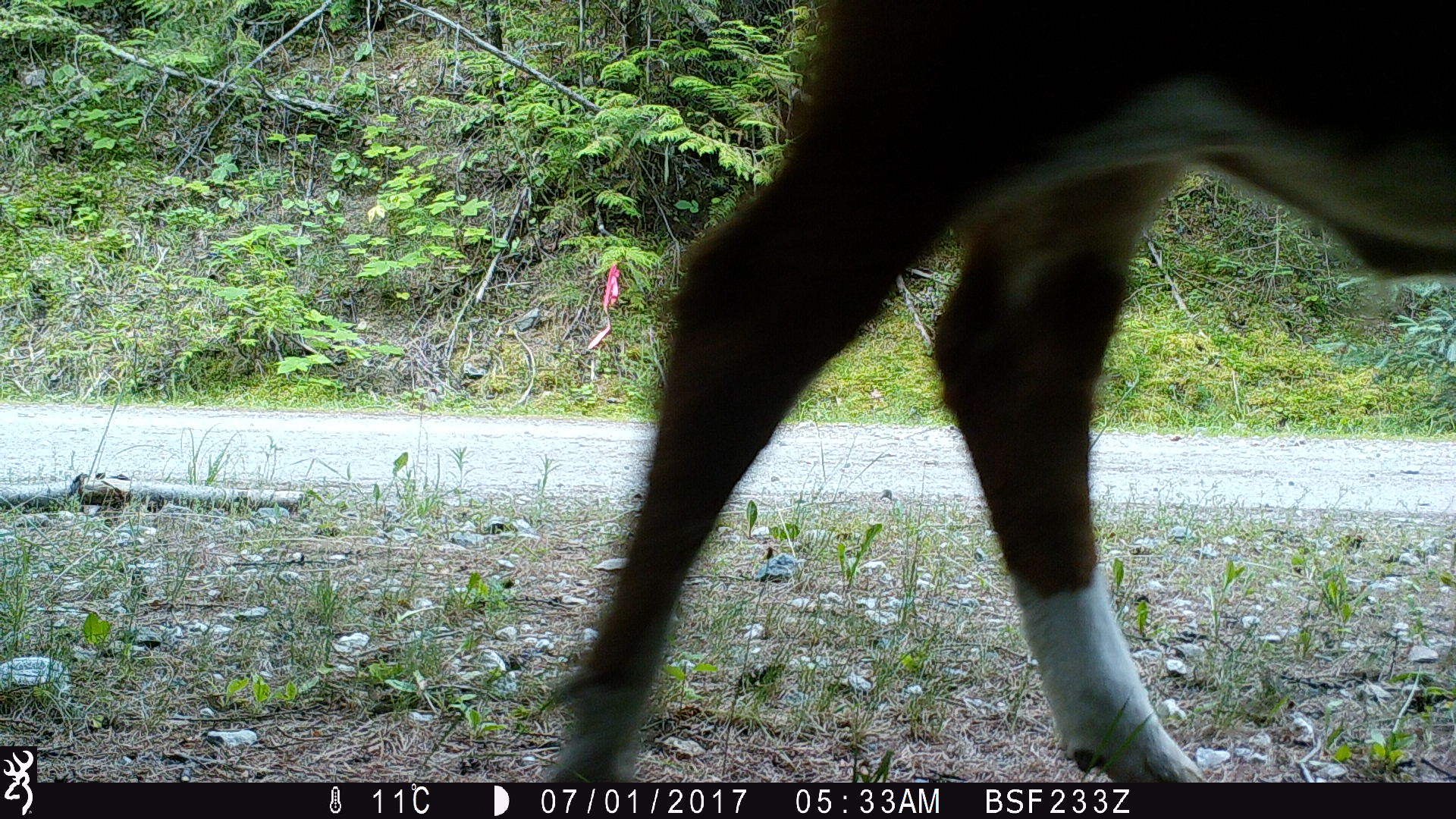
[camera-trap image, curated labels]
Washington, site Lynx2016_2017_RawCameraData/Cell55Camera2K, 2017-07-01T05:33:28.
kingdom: Animalia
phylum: Chordata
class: Mammalia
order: Artiodactyla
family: Bovidae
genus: Bos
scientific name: Bos taurus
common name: domestic cattle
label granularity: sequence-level